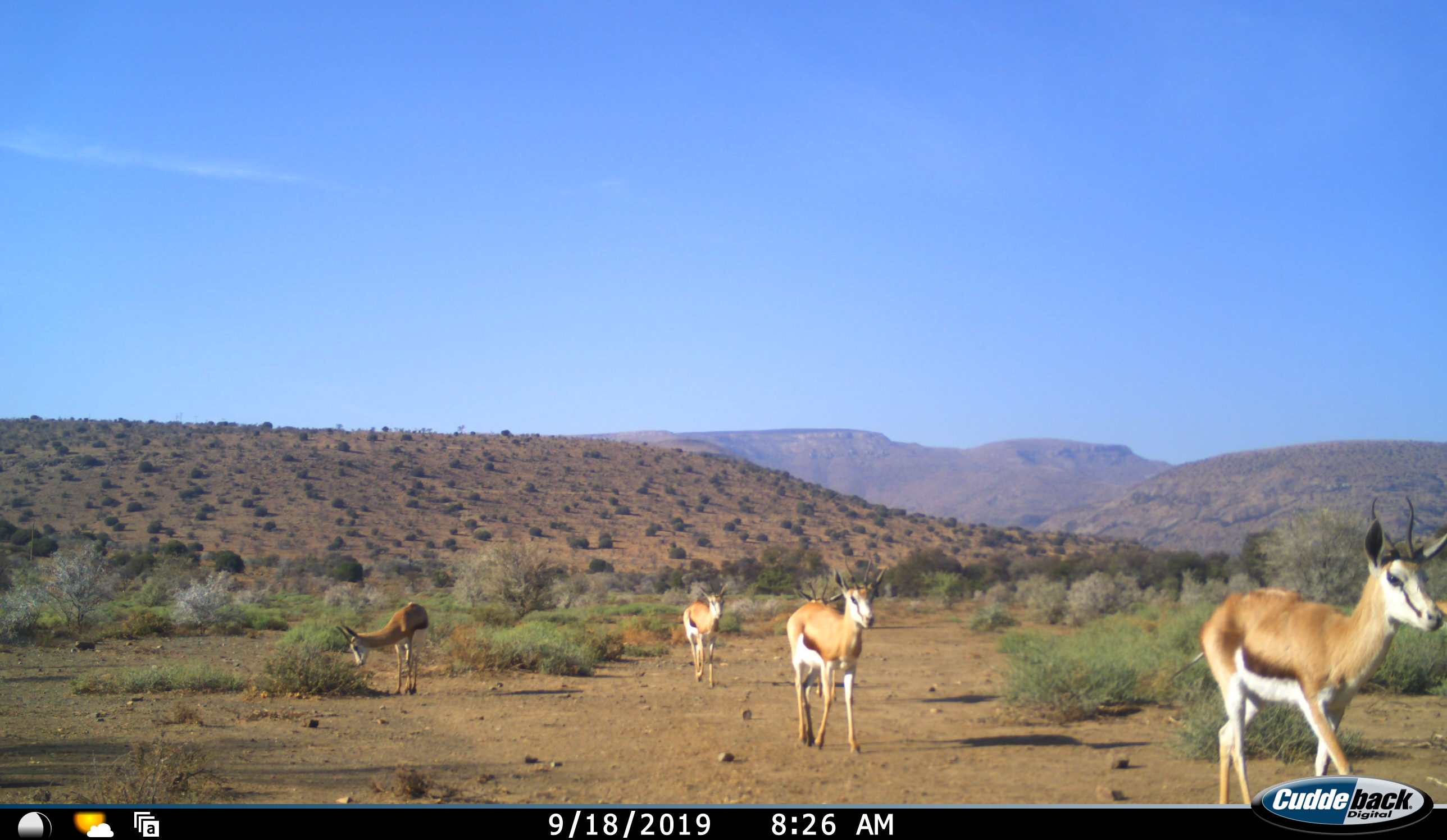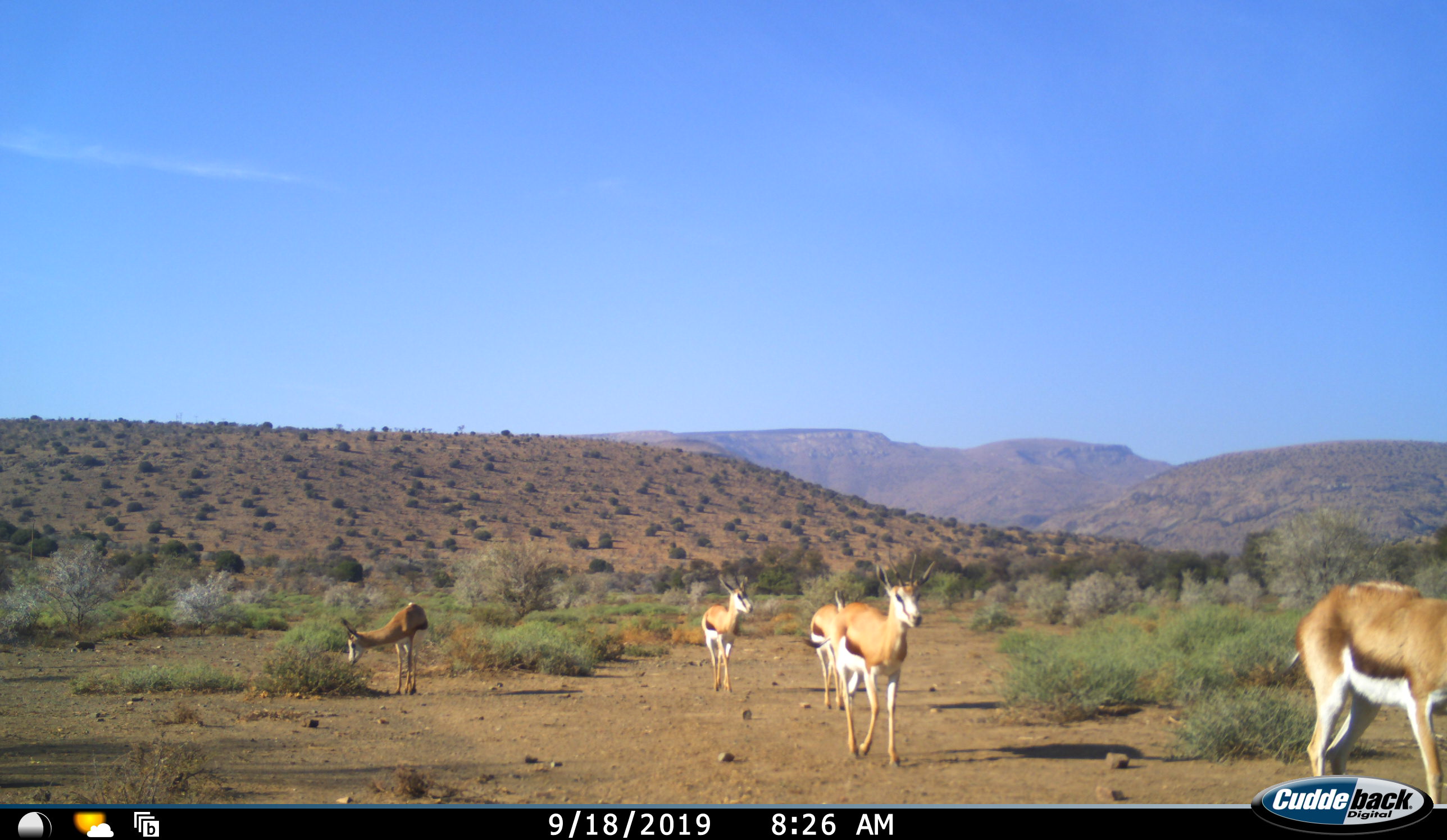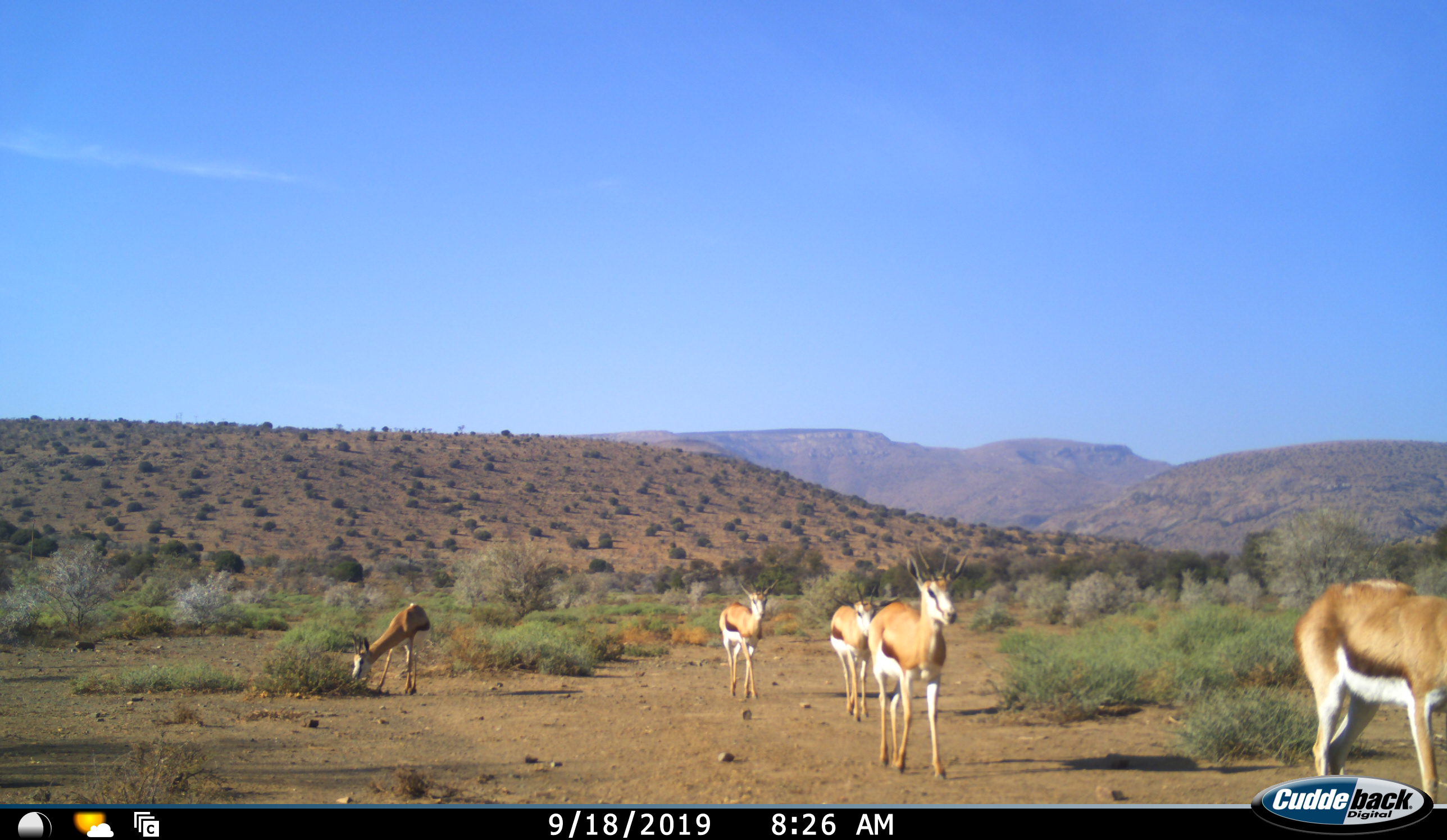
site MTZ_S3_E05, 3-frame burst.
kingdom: Animalia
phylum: Chordata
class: Mammalia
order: Artiodactyla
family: Bovidae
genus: Antidorcas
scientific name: Antidorcas marsupialis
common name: springbok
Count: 5.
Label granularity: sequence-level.